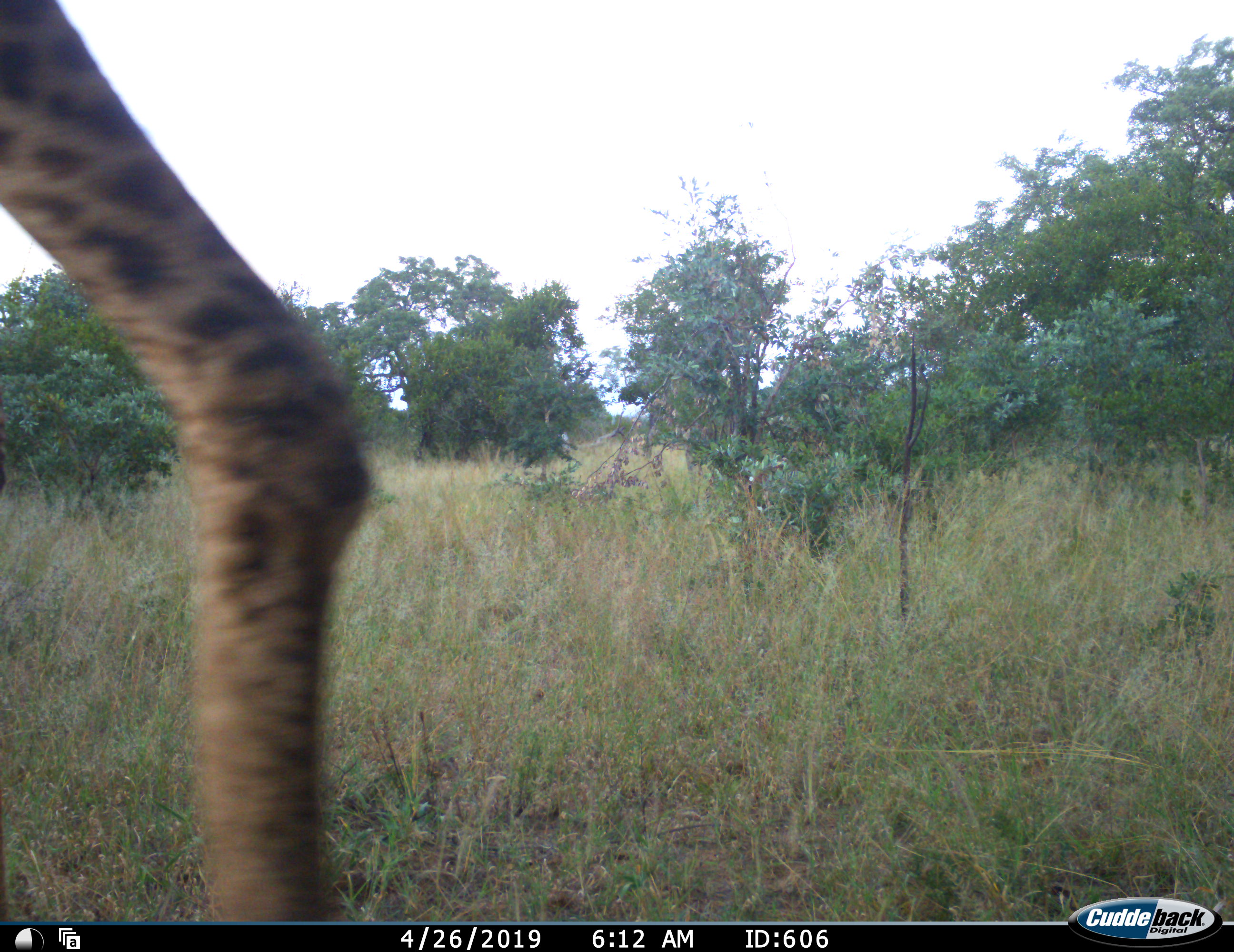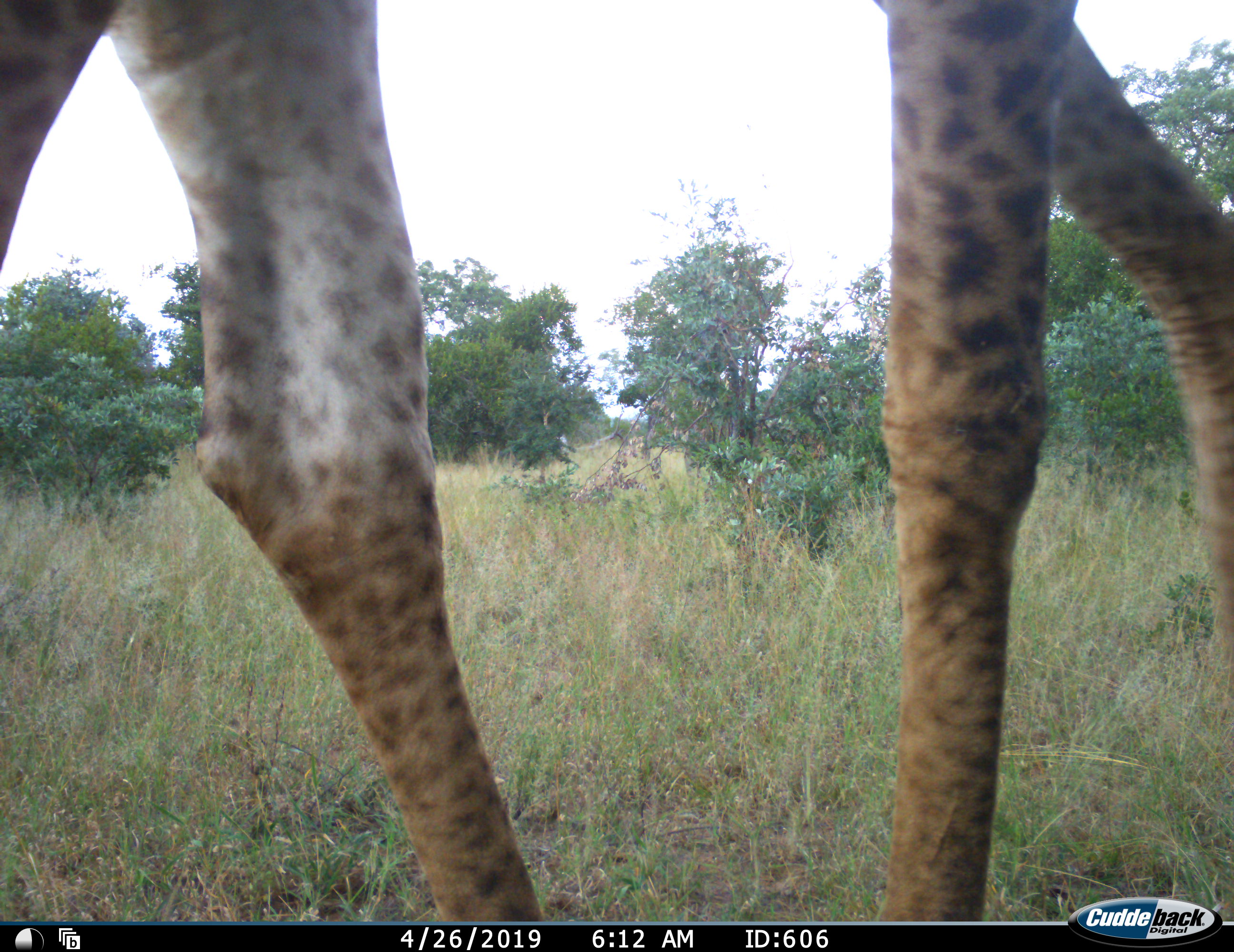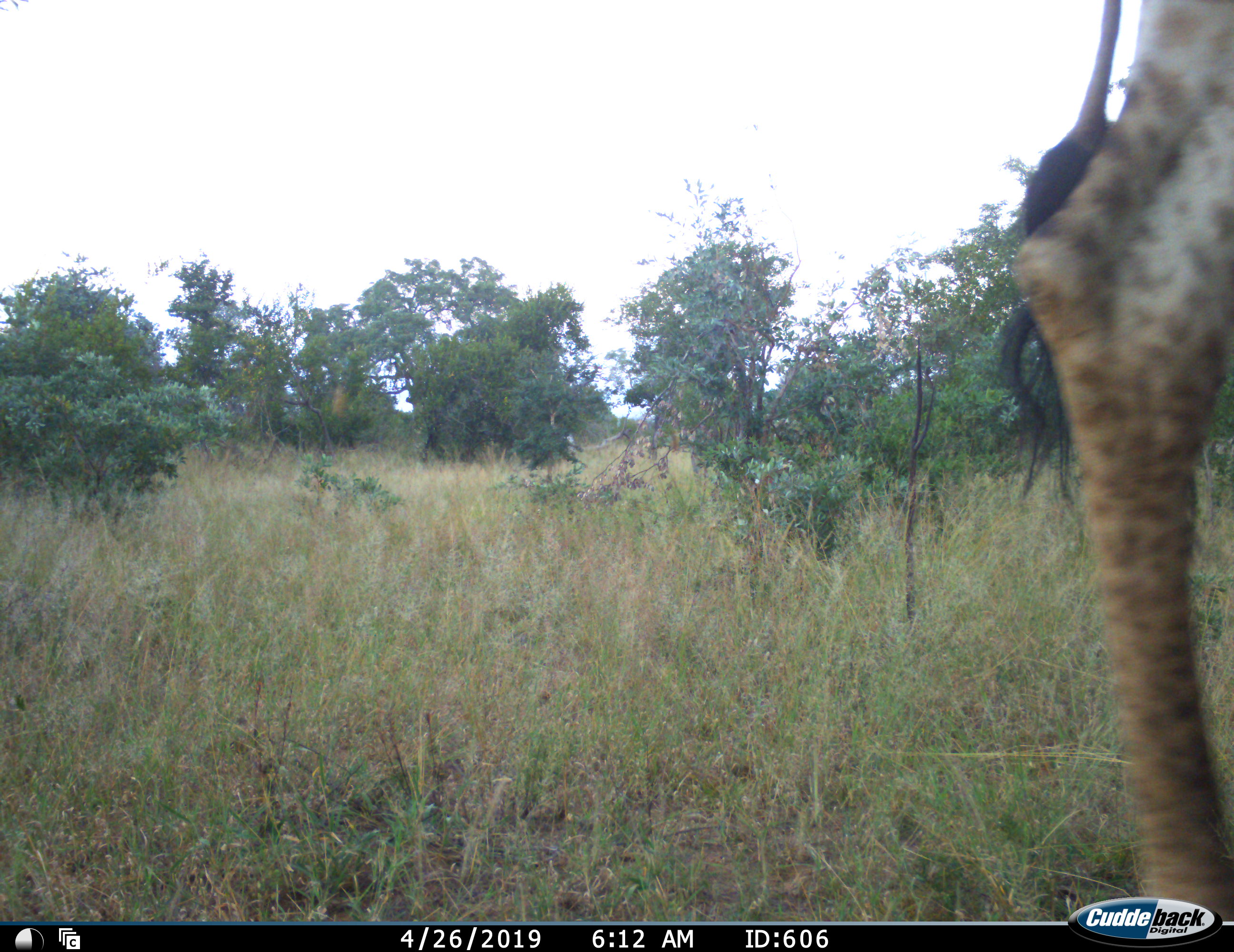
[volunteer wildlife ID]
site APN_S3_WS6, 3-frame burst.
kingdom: Animalia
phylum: Chordata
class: Mammalia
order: Artiodactyla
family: Giraffidae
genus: Giraffa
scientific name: Giraffa camelopardalis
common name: giraffe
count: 1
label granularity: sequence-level